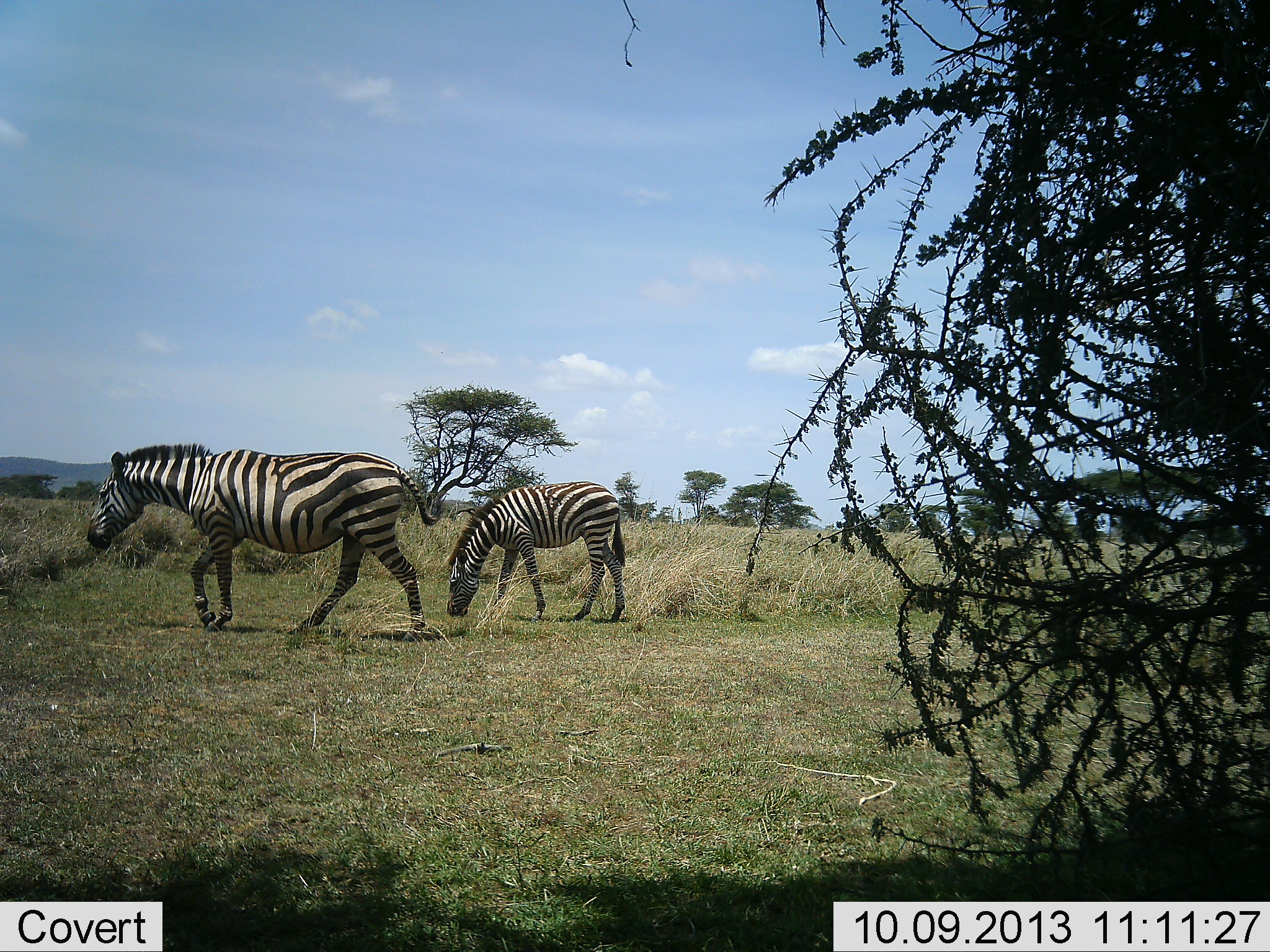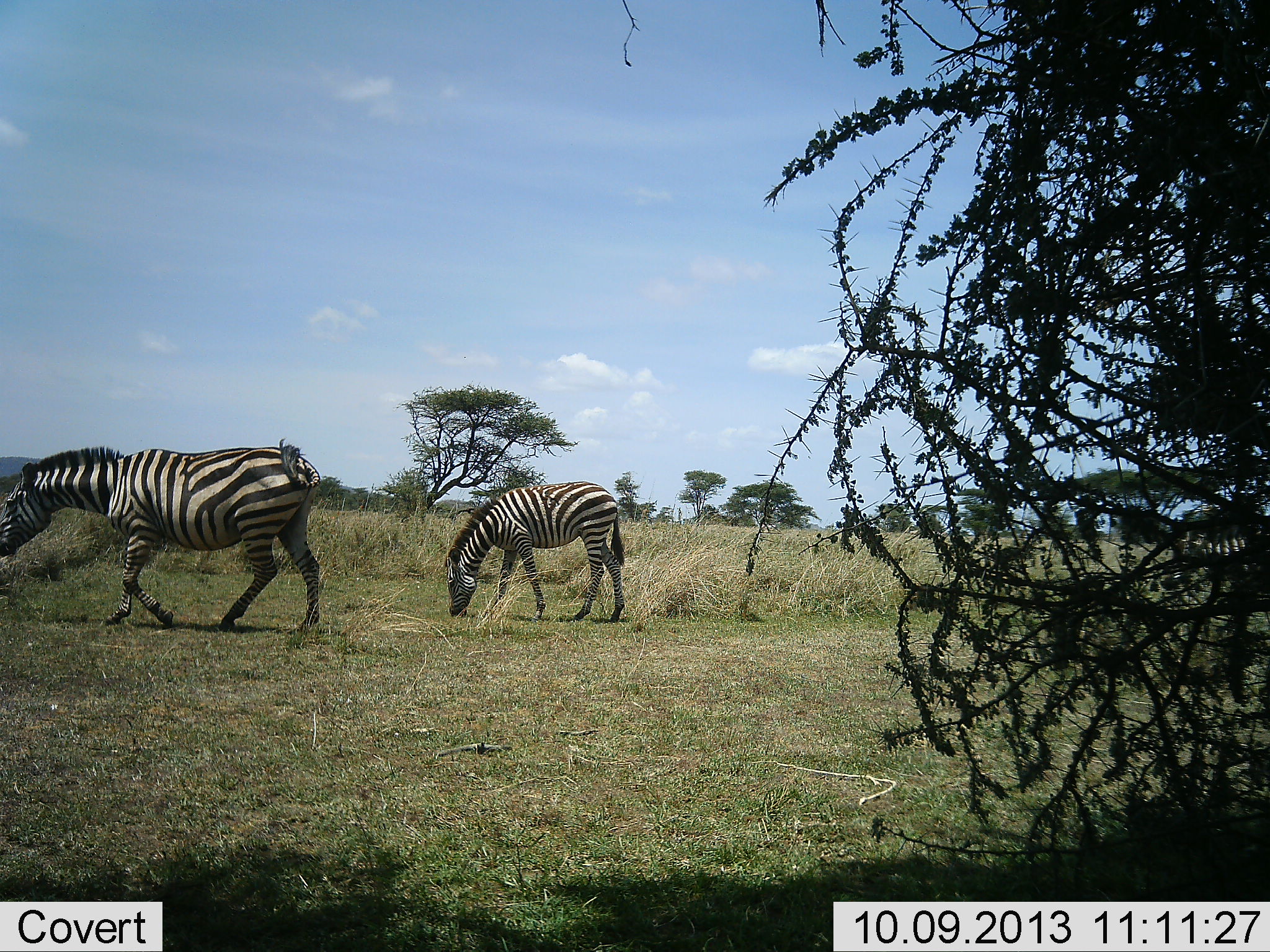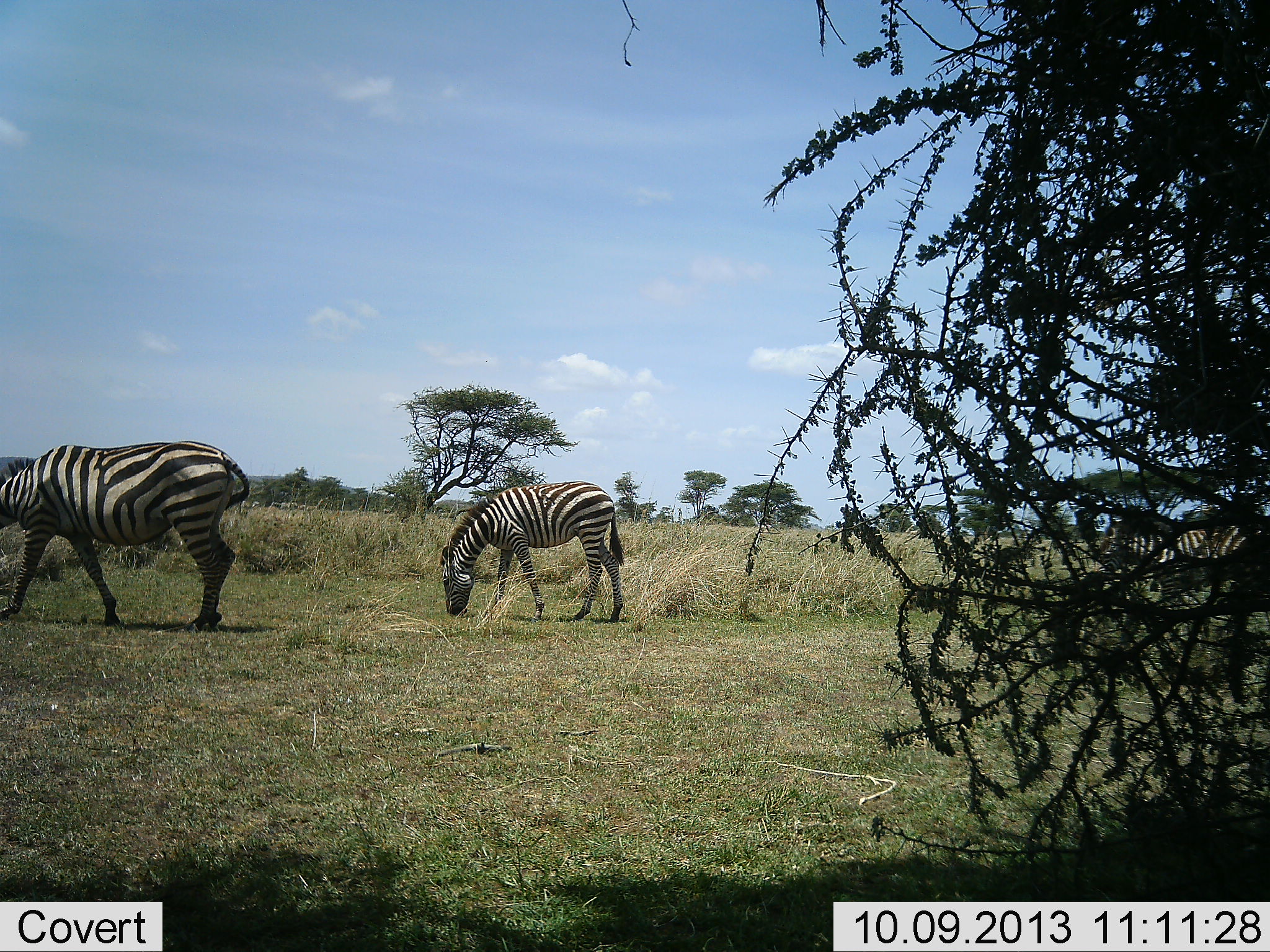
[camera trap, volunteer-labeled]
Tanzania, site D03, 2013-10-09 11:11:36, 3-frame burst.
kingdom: Animalia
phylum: Chordata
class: Mammalia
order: Perissodactyla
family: Equidae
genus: Equus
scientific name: Equus quagga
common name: plains zebra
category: zebra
Zebra (plains zebra) (Equus quagga), count 3. Behavior (volunteer vote fractions): standing 21%, resting 0%, moving 84%, interacting 0%. Young present (vote fraction): 5%. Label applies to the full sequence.